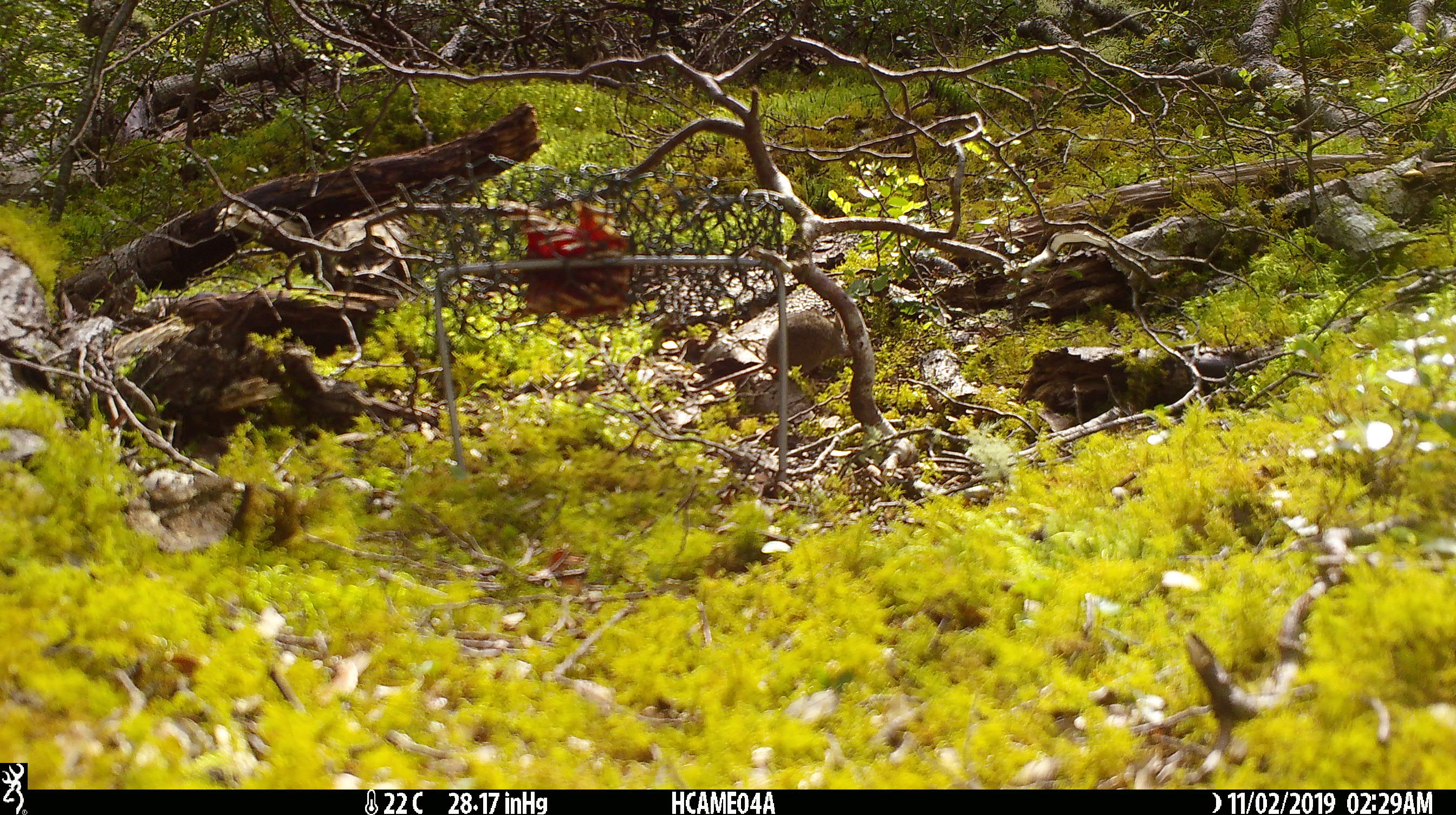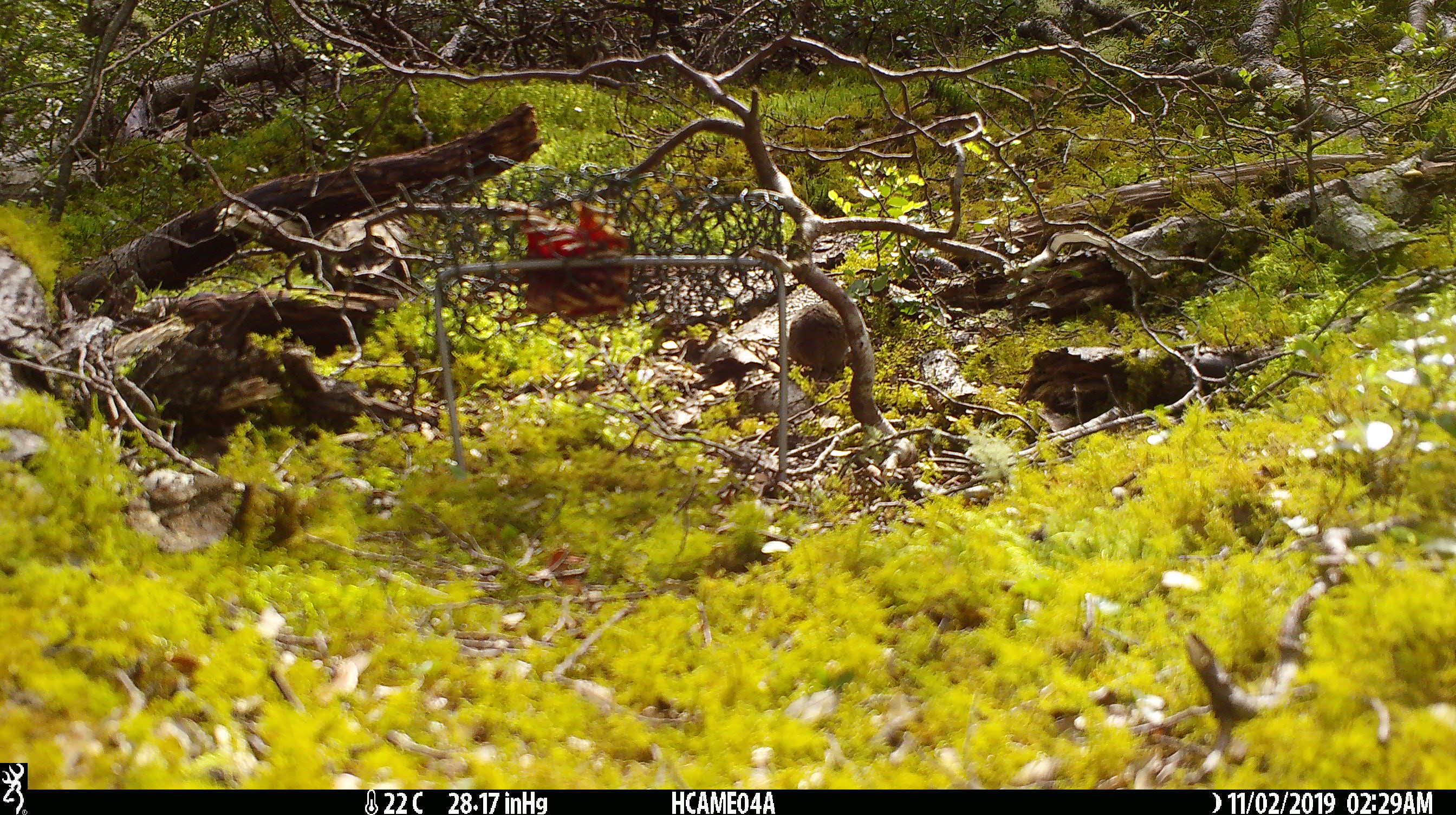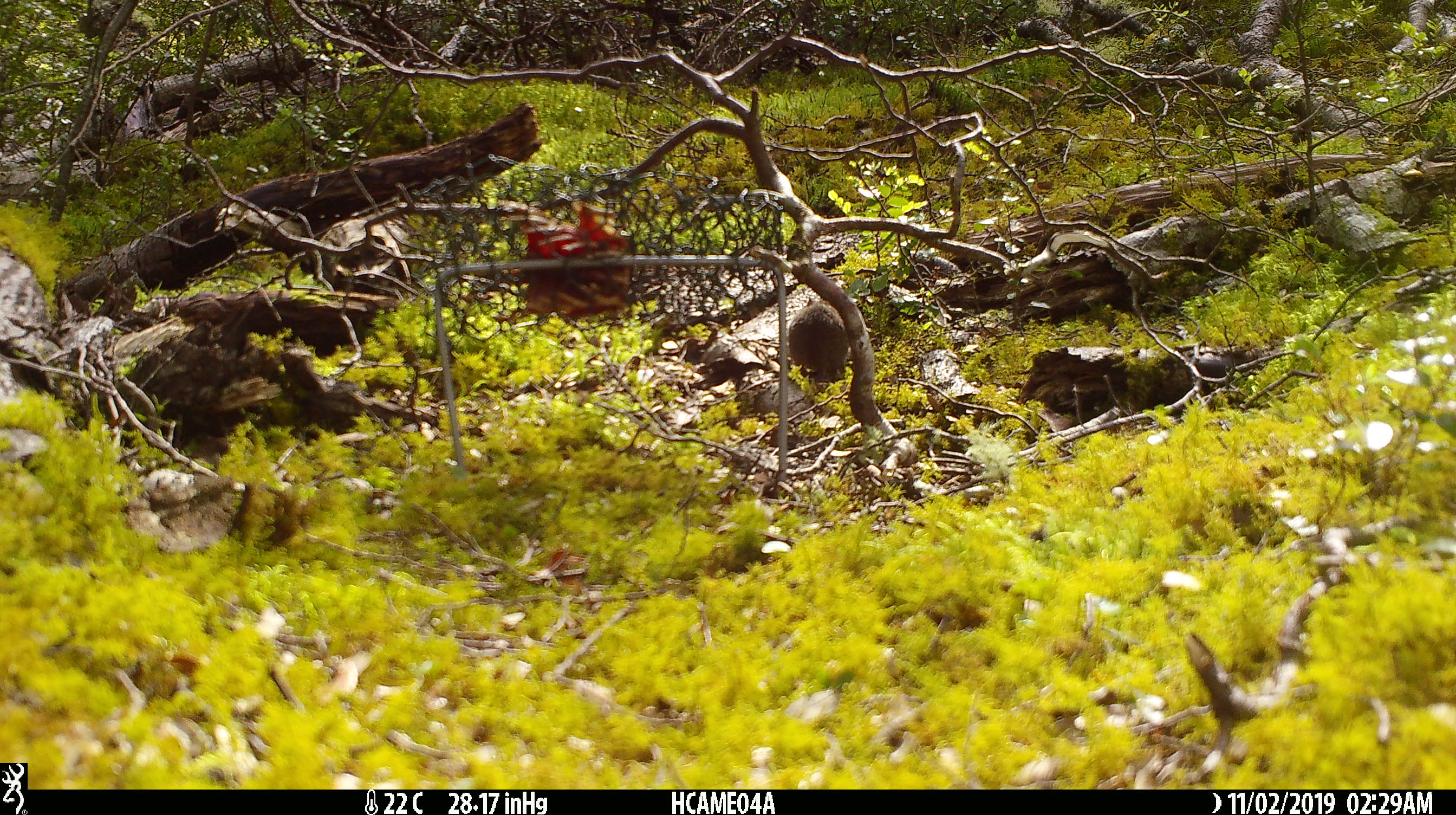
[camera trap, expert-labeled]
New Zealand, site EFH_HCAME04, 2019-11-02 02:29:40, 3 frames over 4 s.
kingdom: Animalia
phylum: Chordata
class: Mammalia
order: Rodentia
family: Muridae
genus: Mus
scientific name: Mus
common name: mouse